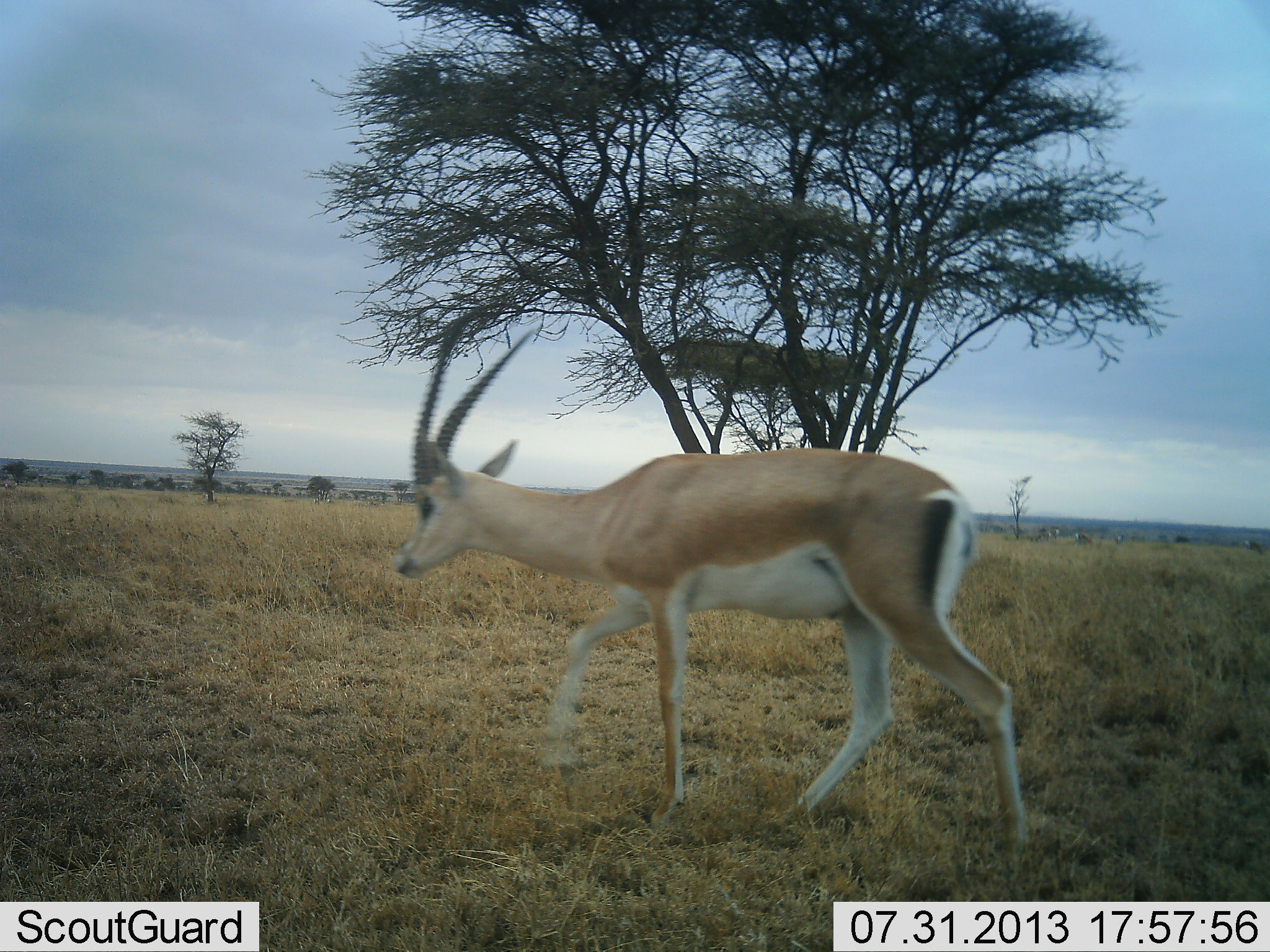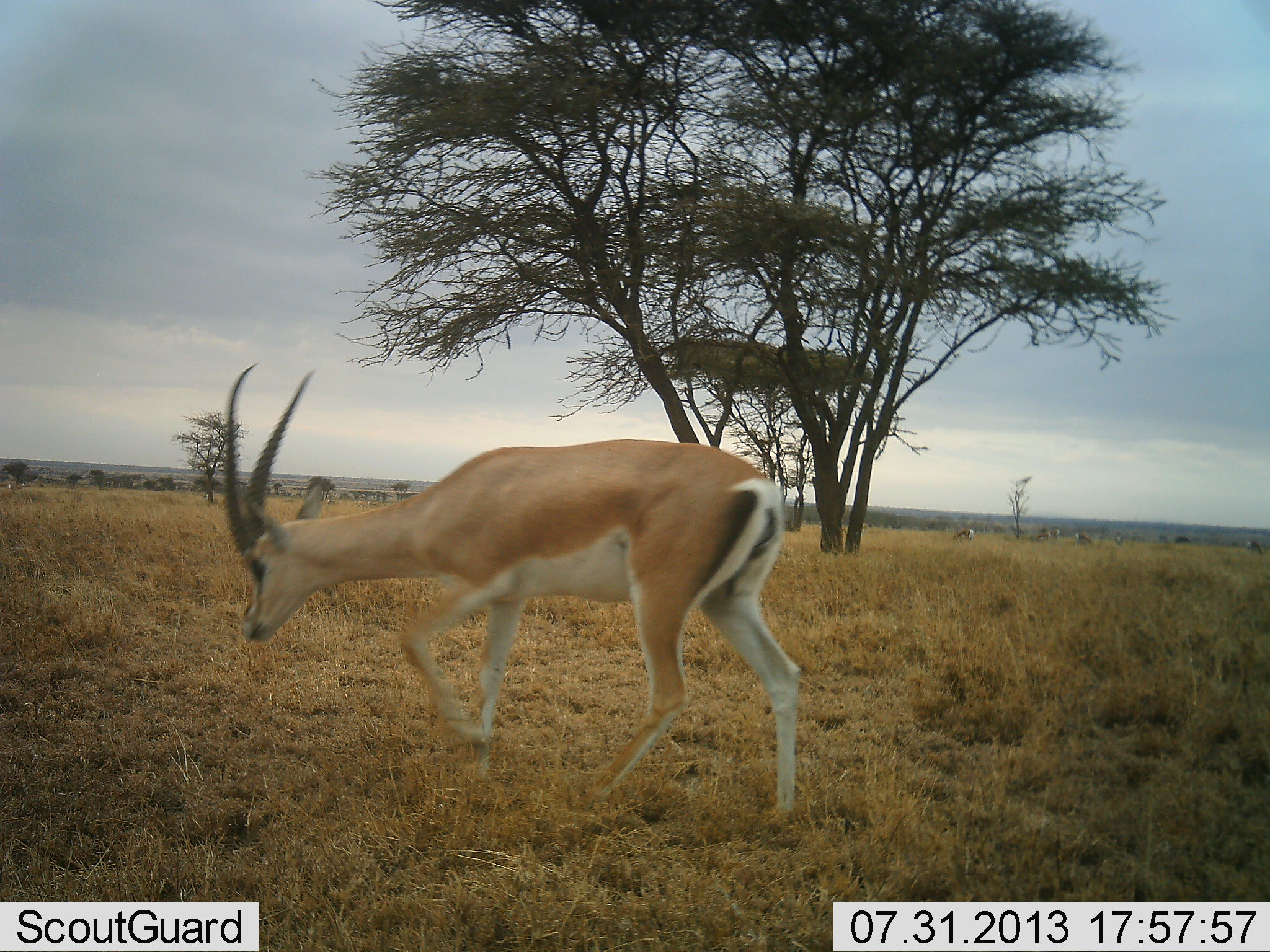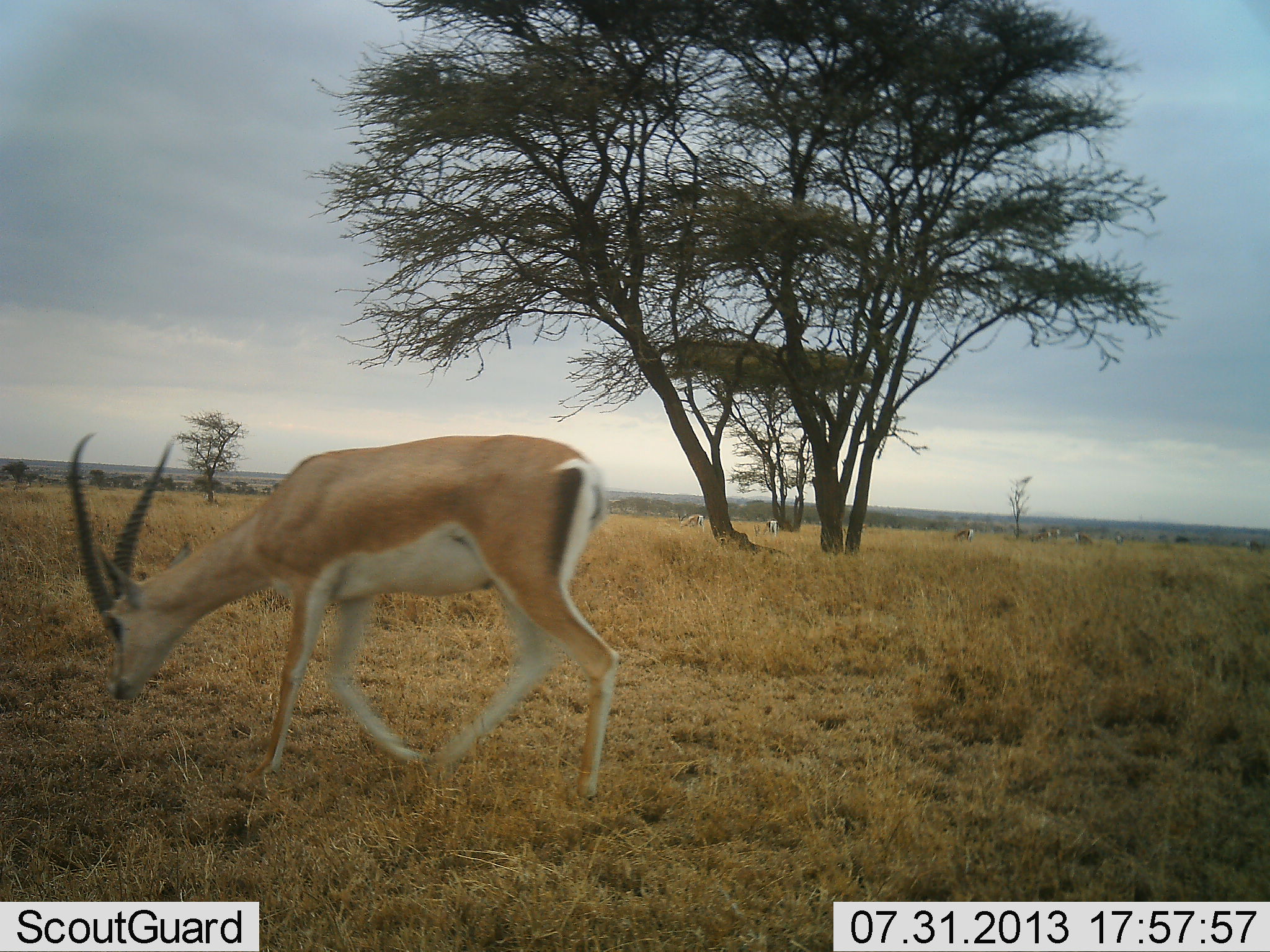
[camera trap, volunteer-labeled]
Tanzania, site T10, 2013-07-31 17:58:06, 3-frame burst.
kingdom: Animalia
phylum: Chordata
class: Mammalia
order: Artiodactyla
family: Bovidae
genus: Nanger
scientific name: Nanger granti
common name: grant's gazelle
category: gazellegrants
Gazellegrants (grant's gazelle) (Nanger granti), count 1. Behavior (volunteer vote fractions): standing 20%, resting 0%, moving 93%, interacting 0%. Young present (vote fraction): 0%. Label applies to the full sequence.